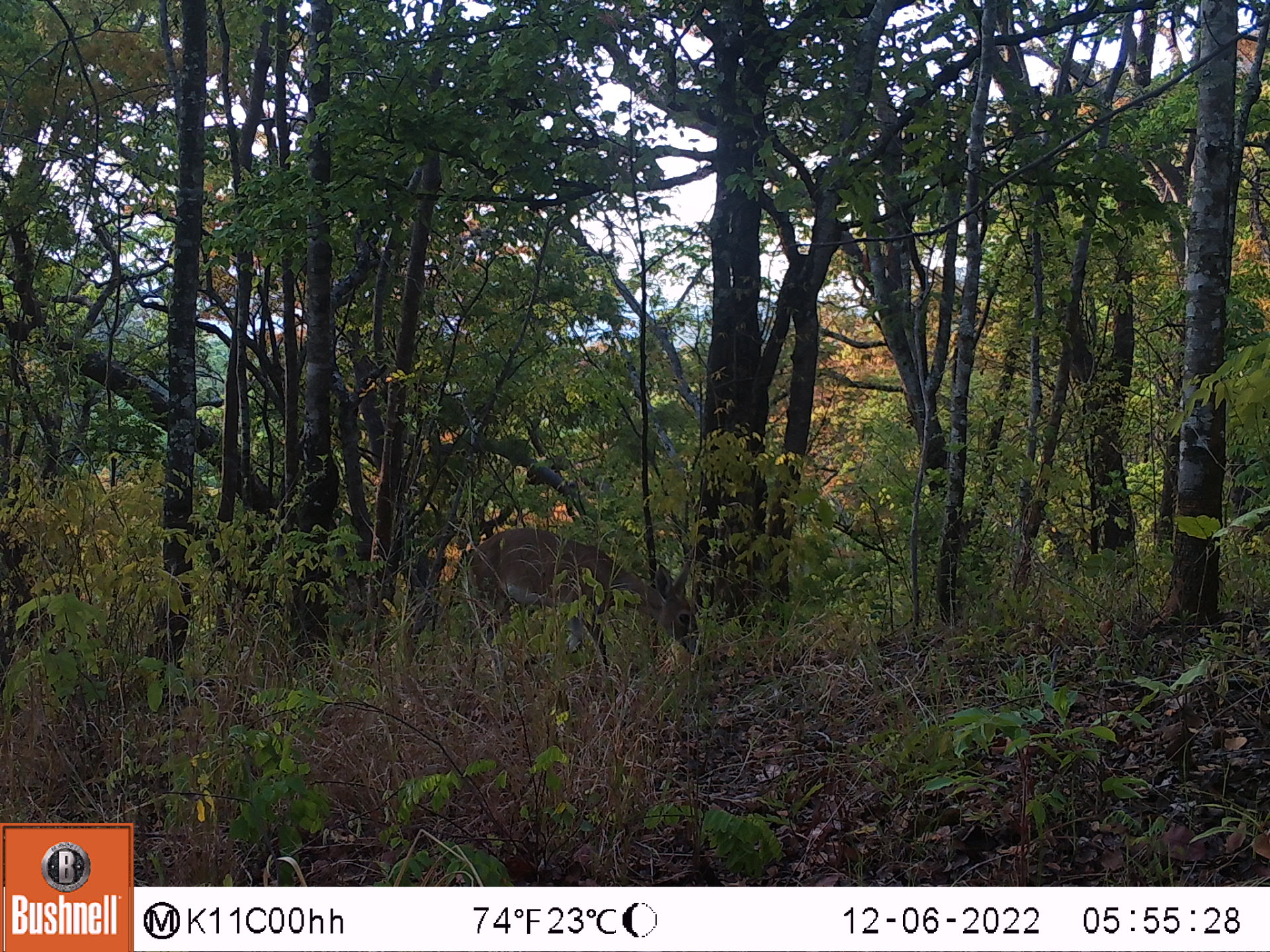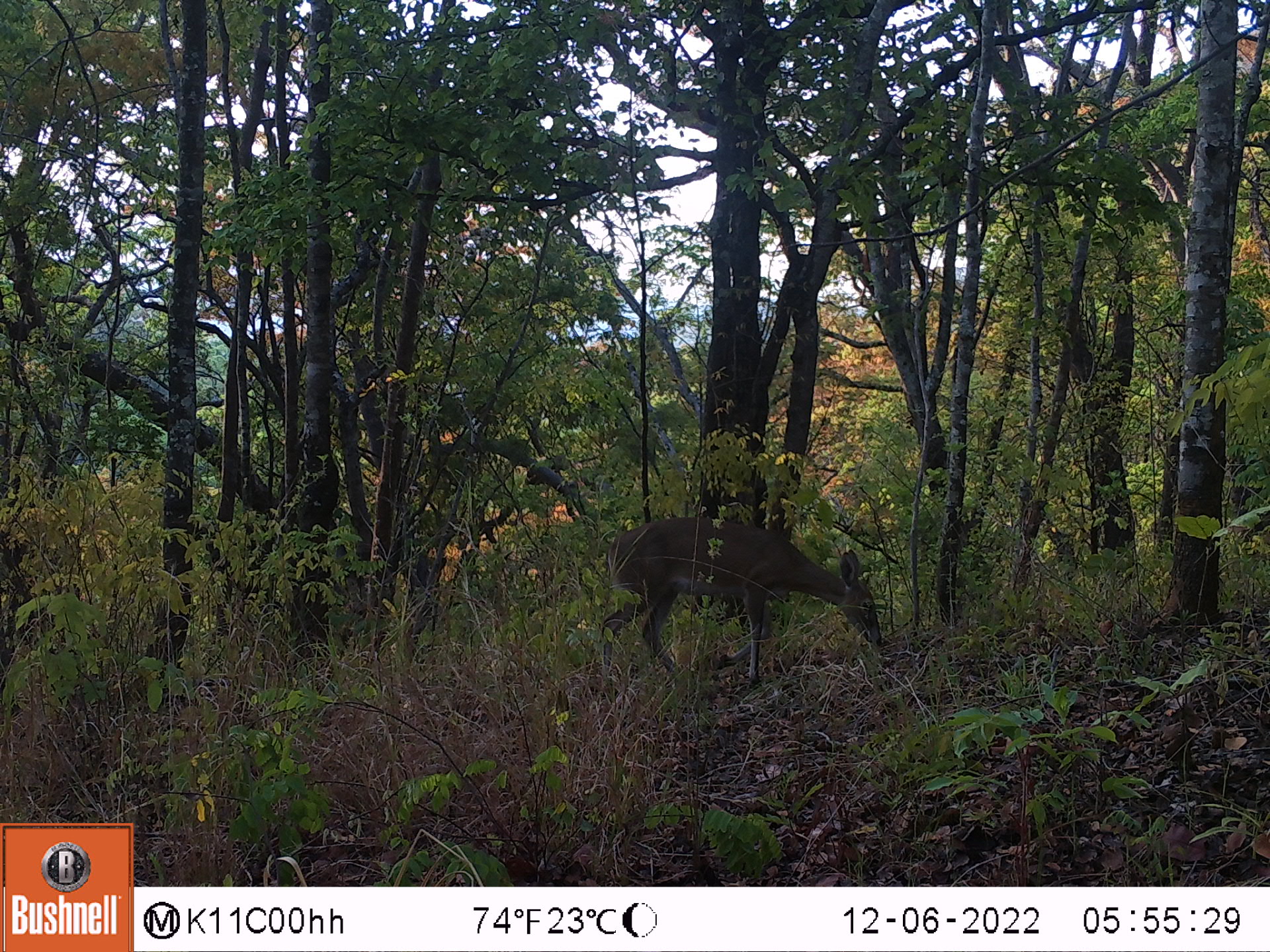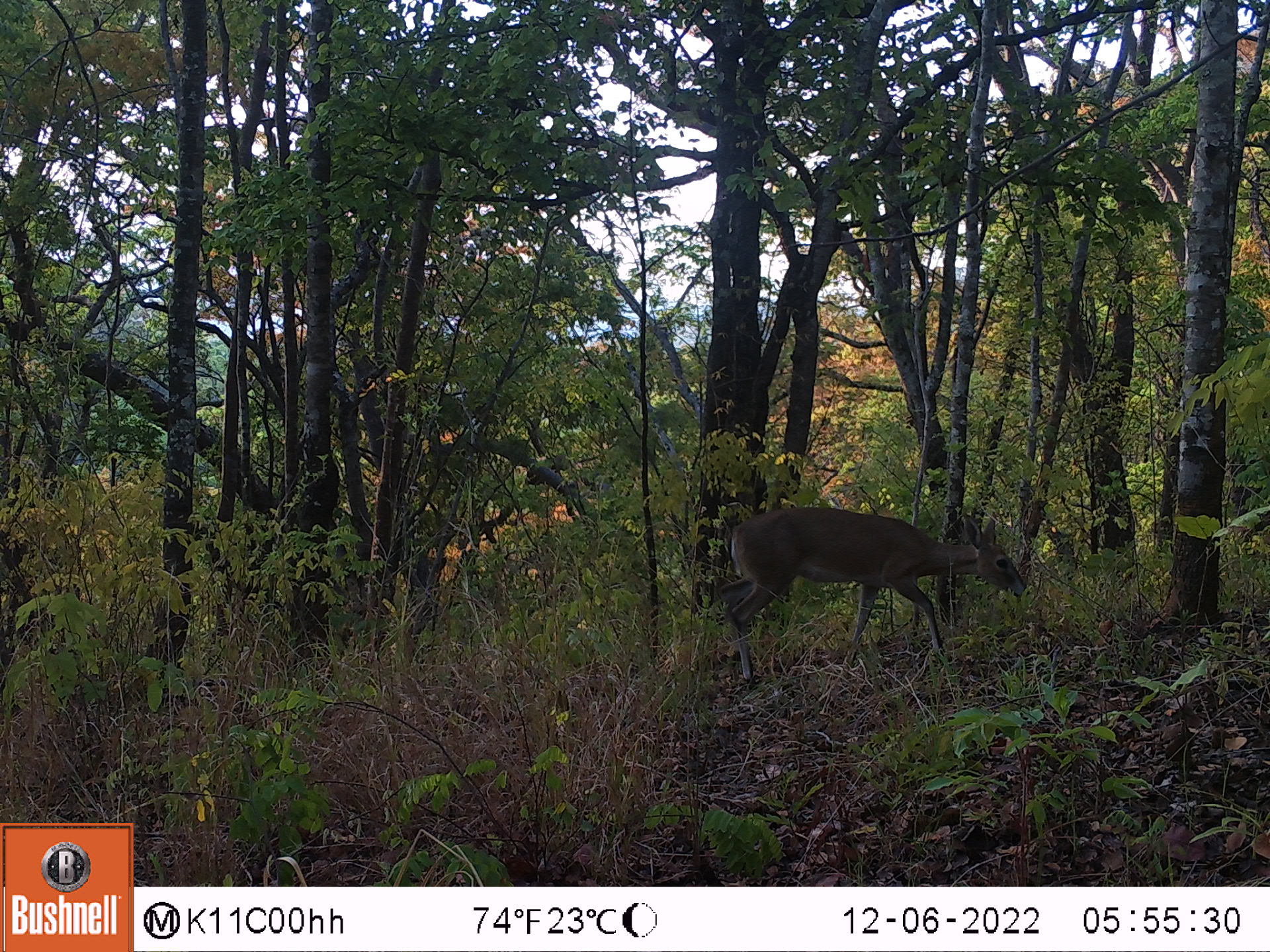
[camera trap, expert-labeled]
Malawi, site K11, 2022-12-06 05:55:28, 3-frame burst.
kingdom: Animalia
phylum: Chordata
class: Mammalia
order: Artiodactyla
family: Bovidae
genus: Sylvicapra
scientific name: Sylvicapra grimmia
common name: common duiker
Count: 1.